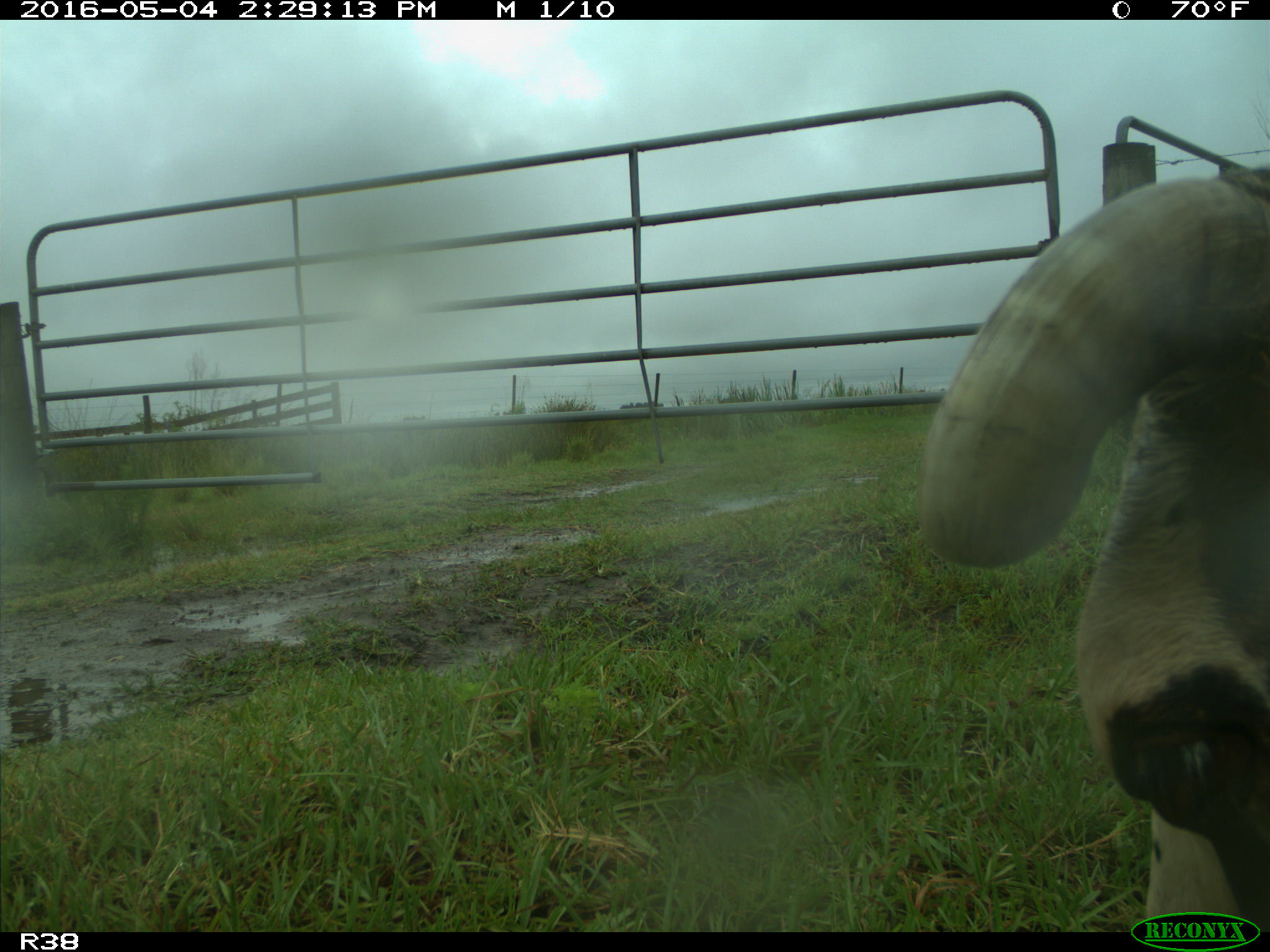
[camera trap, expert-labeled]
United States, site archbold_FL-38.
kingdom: Animalia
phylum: Chordata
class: Mammalia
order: Artiodactyla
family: Bovidae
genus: Bos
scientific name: Bos taurus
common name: domestic cow